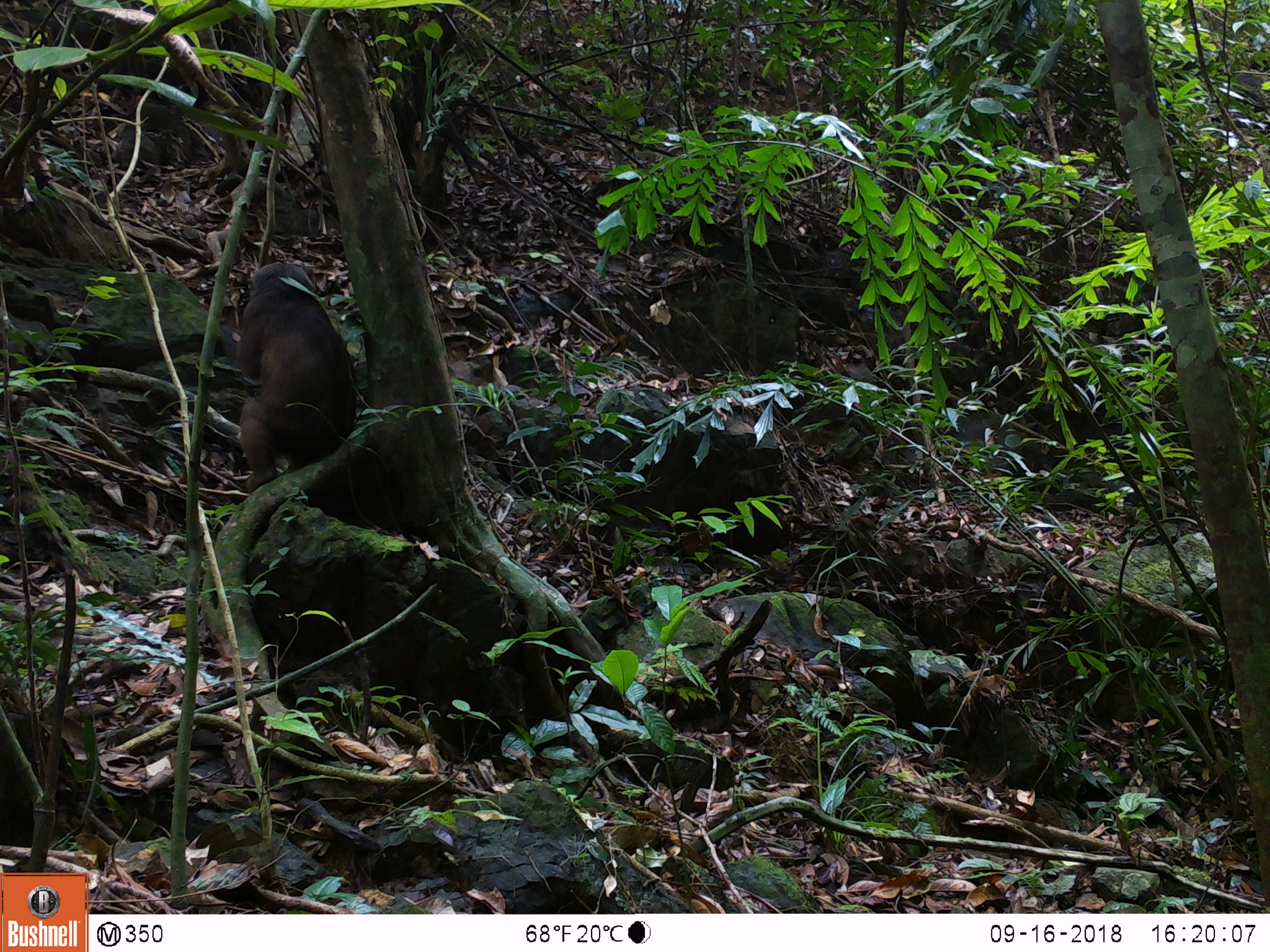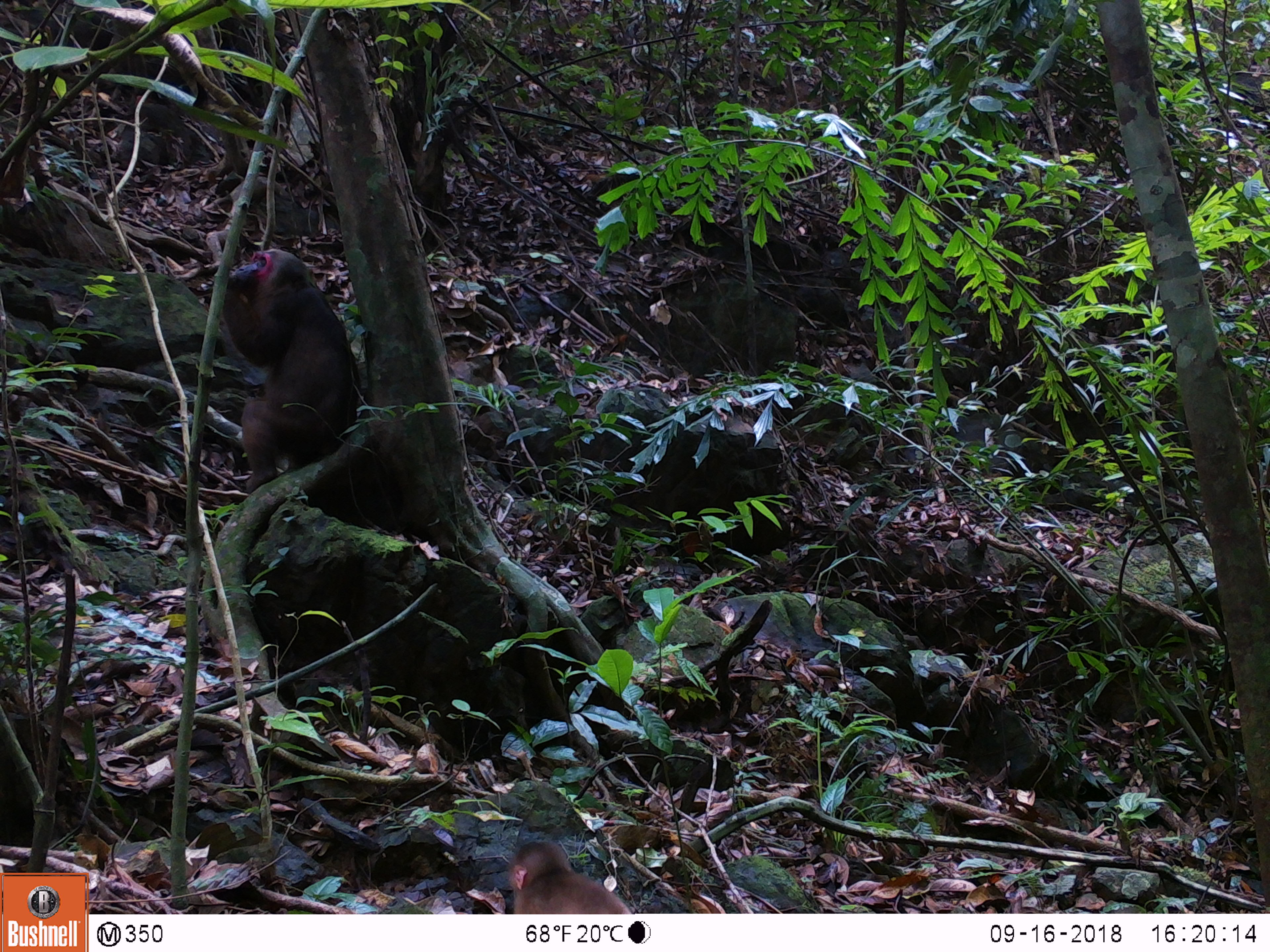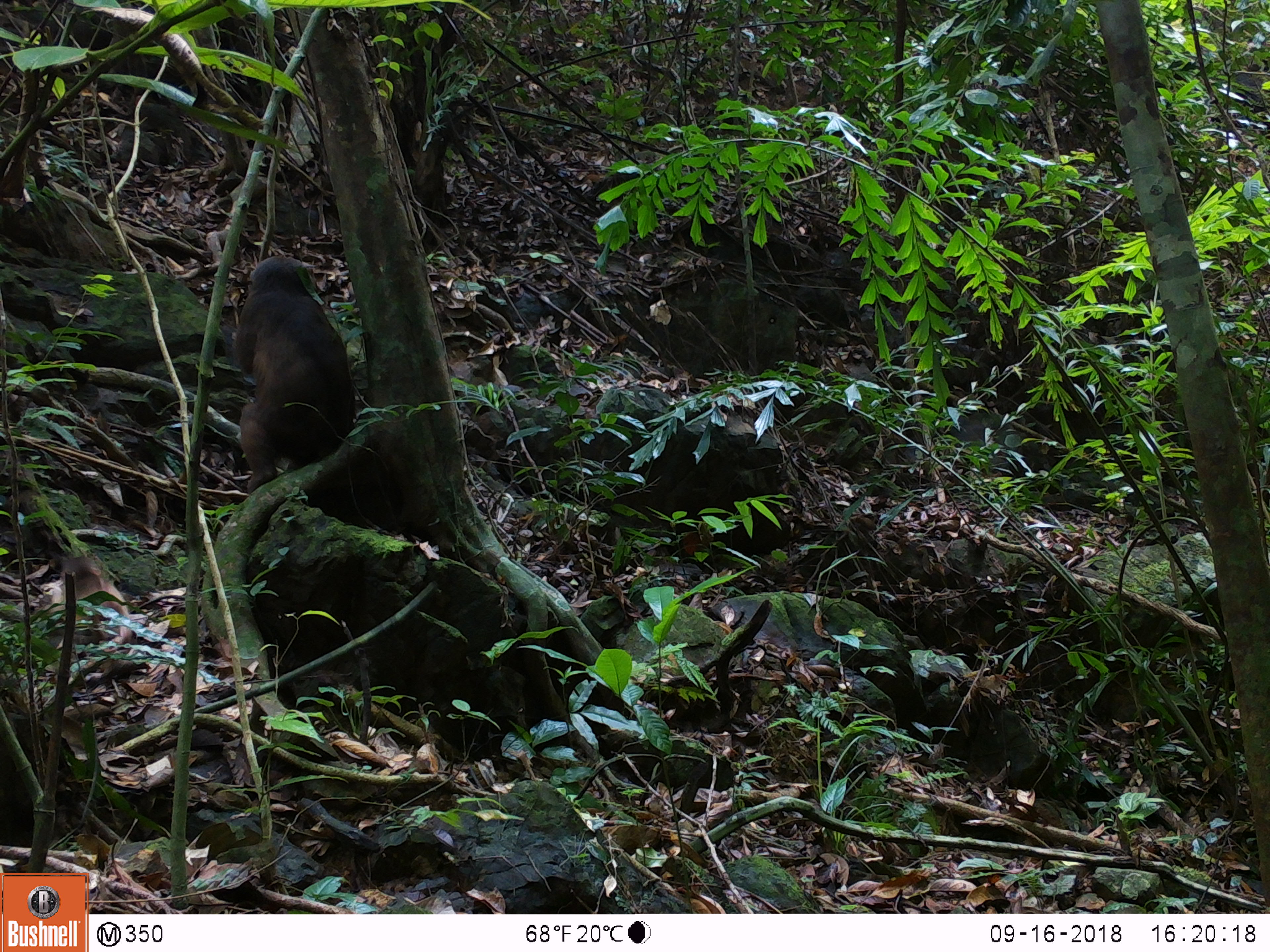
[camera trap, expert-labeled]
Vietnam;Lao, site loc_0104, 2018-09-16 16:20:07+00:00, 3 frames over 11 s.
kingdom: Animalia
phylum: Chordata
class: Mammalia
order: Primates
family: Cercopithecidae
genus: Macaca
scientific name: Macaca arctoides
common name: stump-tailed macaque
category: stump tailed macaque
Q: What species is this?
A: Stump tailed macaque (stump-tailed macaque) (Macaca arctoides).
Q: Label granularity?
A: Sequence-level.